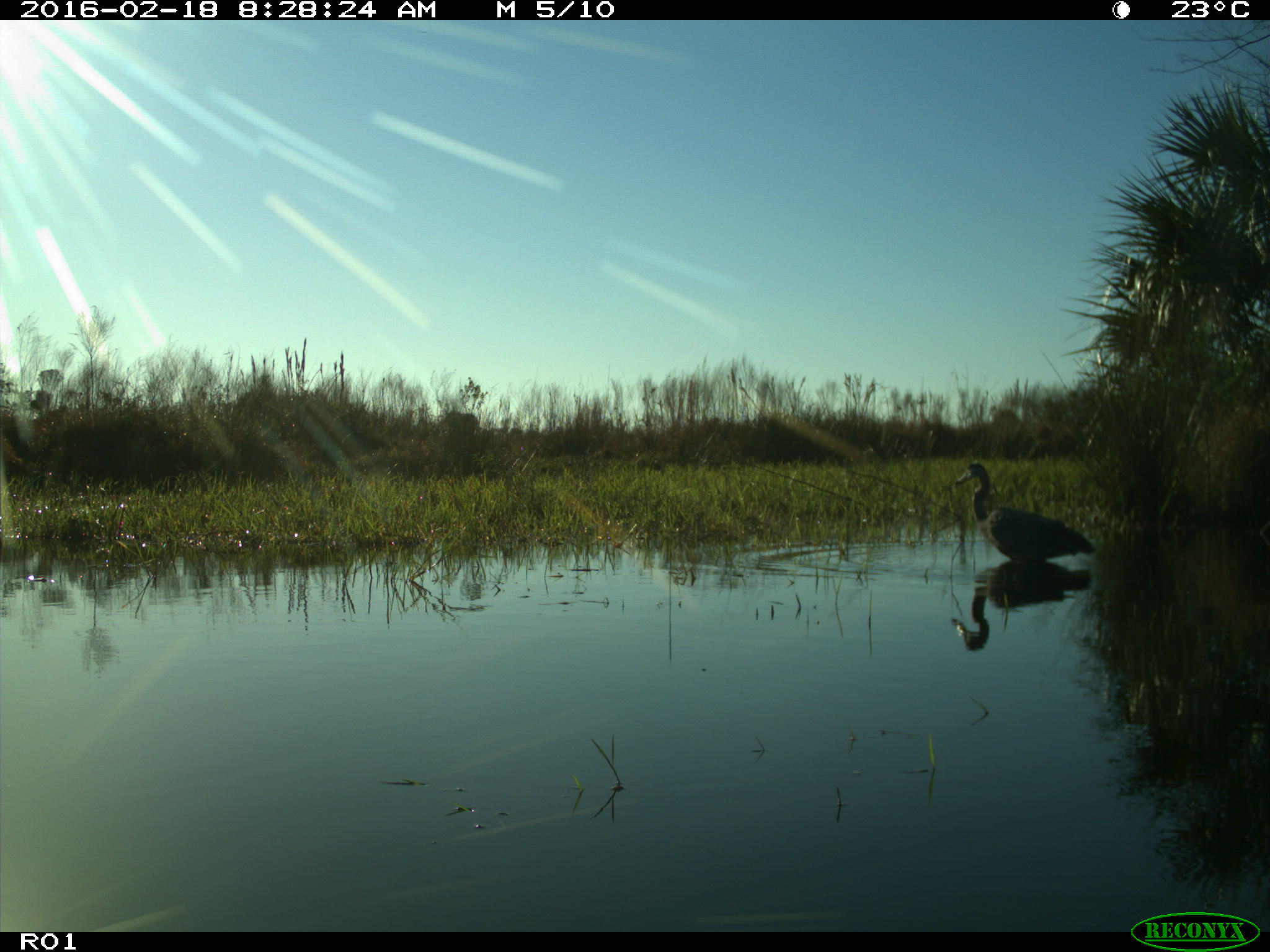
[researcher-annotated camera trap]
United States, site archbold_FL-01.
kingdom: Animalia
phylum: Chordata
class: Aves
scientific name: Aves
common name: birds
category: unidentified bird